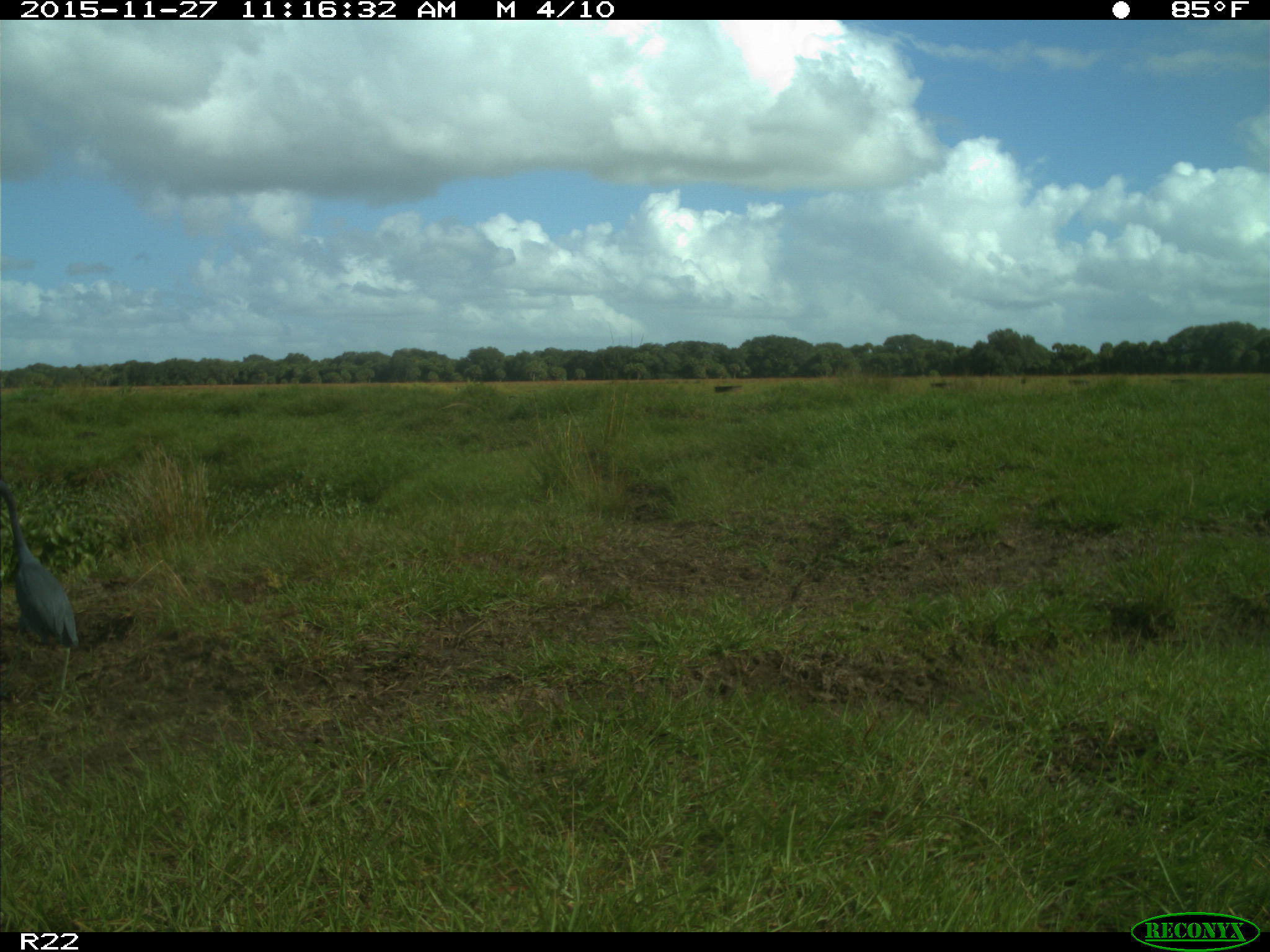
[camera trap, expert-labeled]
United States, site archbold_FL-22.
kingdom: Animalia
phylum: Chordata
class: Aves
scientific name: Aves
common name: birds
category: unidentified bird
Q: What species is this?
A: Unidentified bird (birds) (Aves).